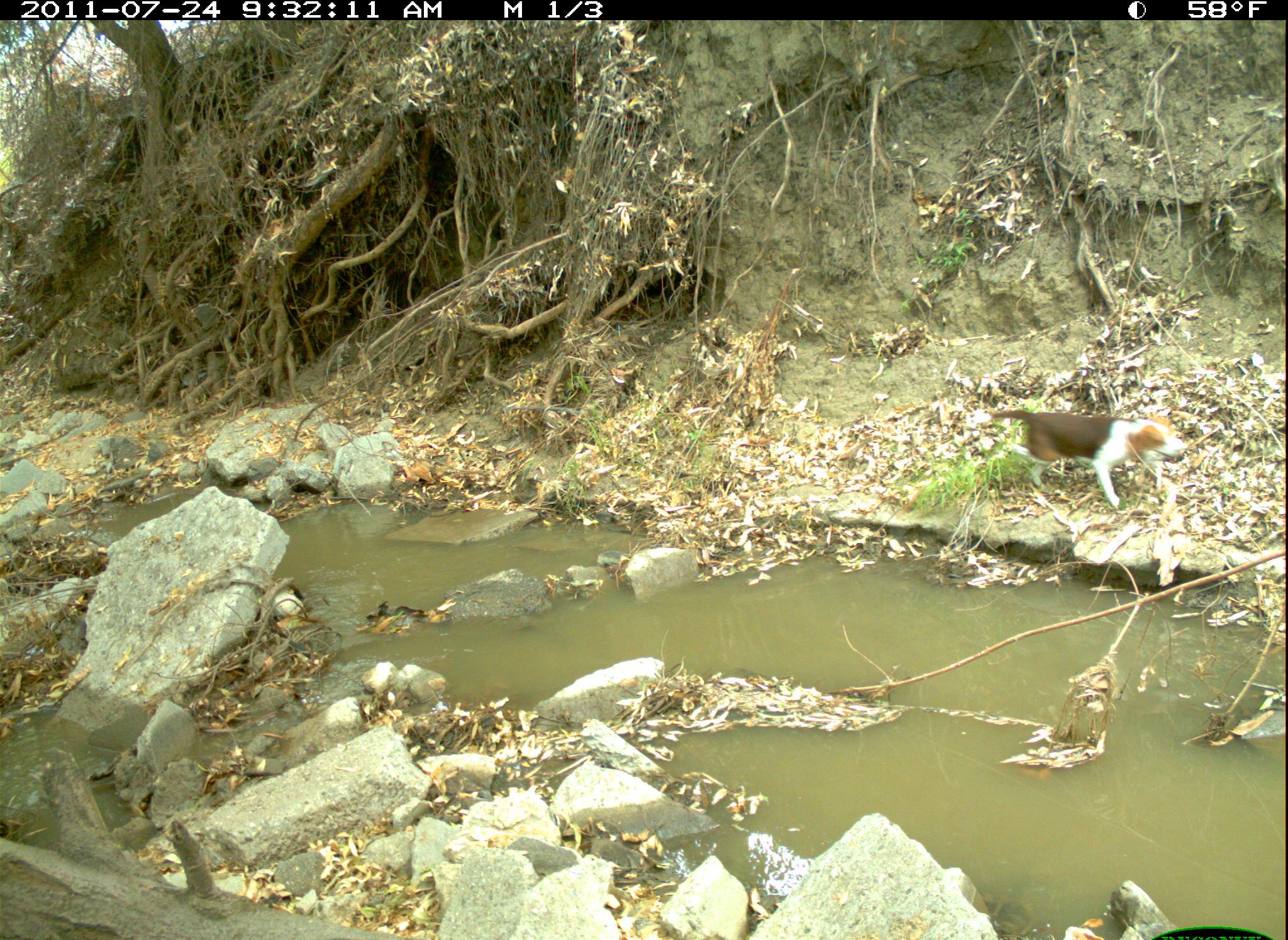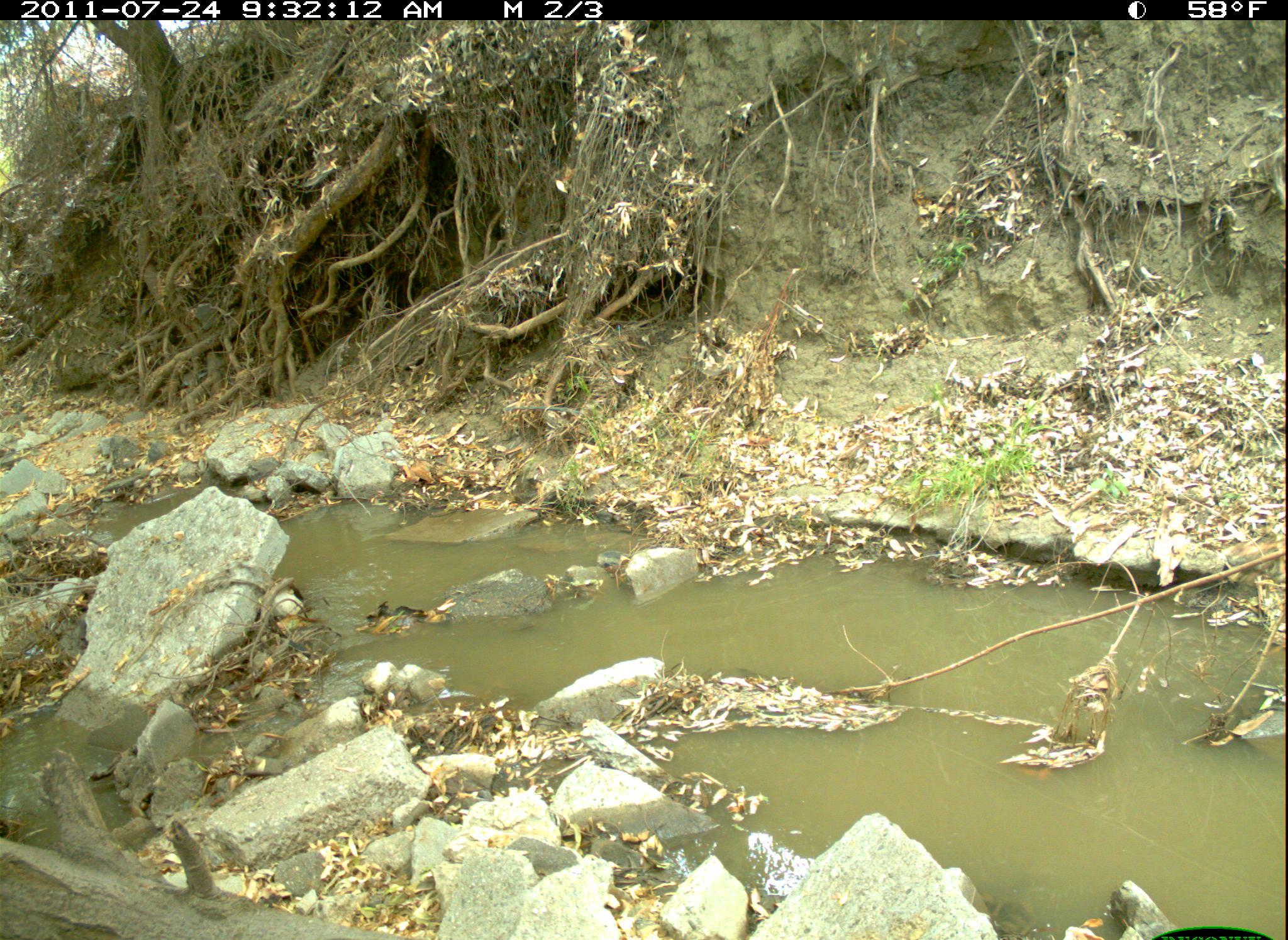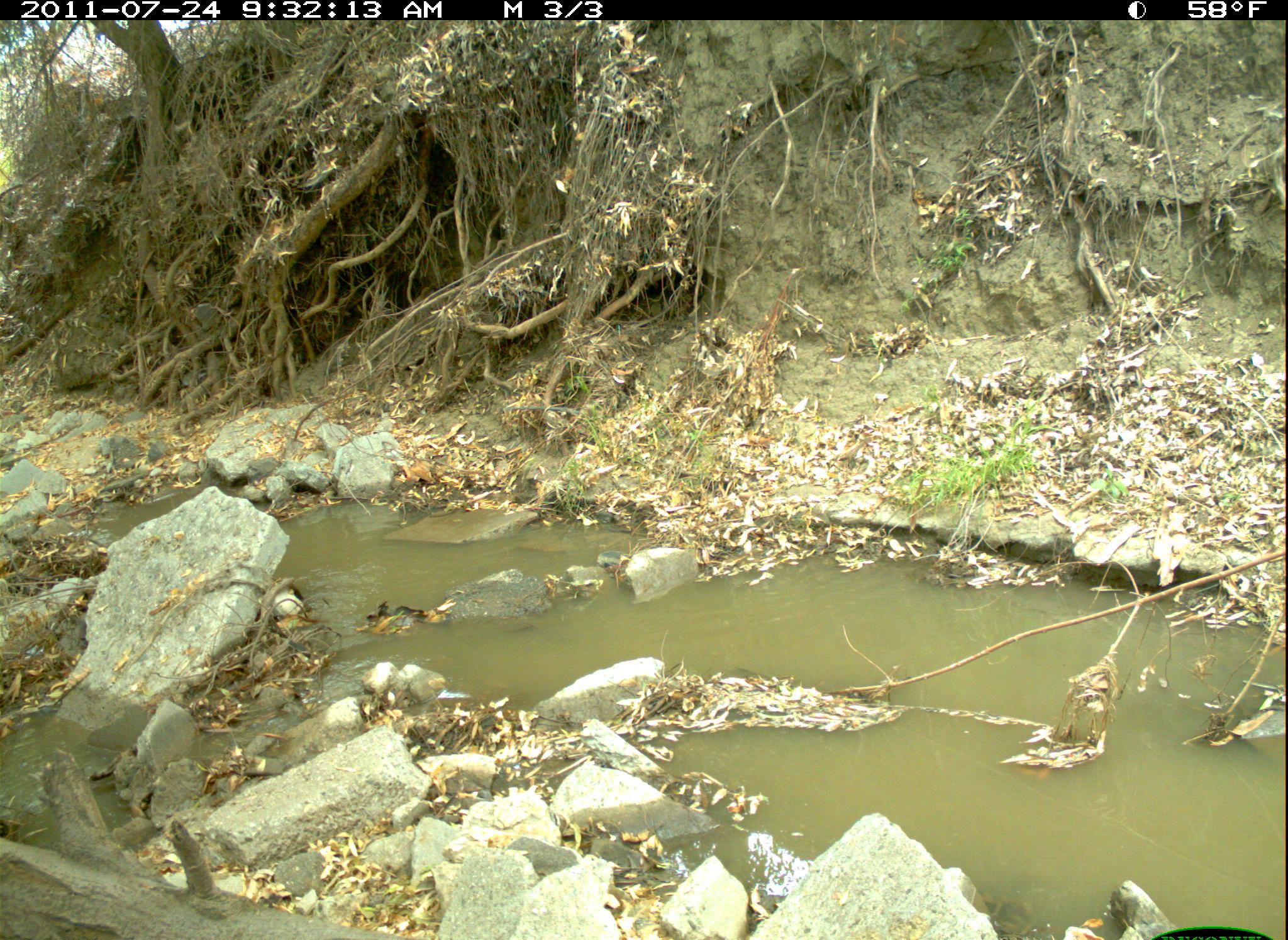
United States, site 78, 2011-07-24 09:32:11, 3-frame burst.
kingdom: Animalia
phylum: Chordata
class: Mammalia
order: Carnivora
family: Canidae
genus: Canis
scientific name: Canis familiaris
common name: domestic dog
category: dog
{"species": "dog (domestic dog) (Canis familiaris)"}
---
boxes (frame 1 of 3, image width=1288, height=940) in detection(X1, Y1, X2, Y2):
dog: detection(971, 374, 1201, 546)